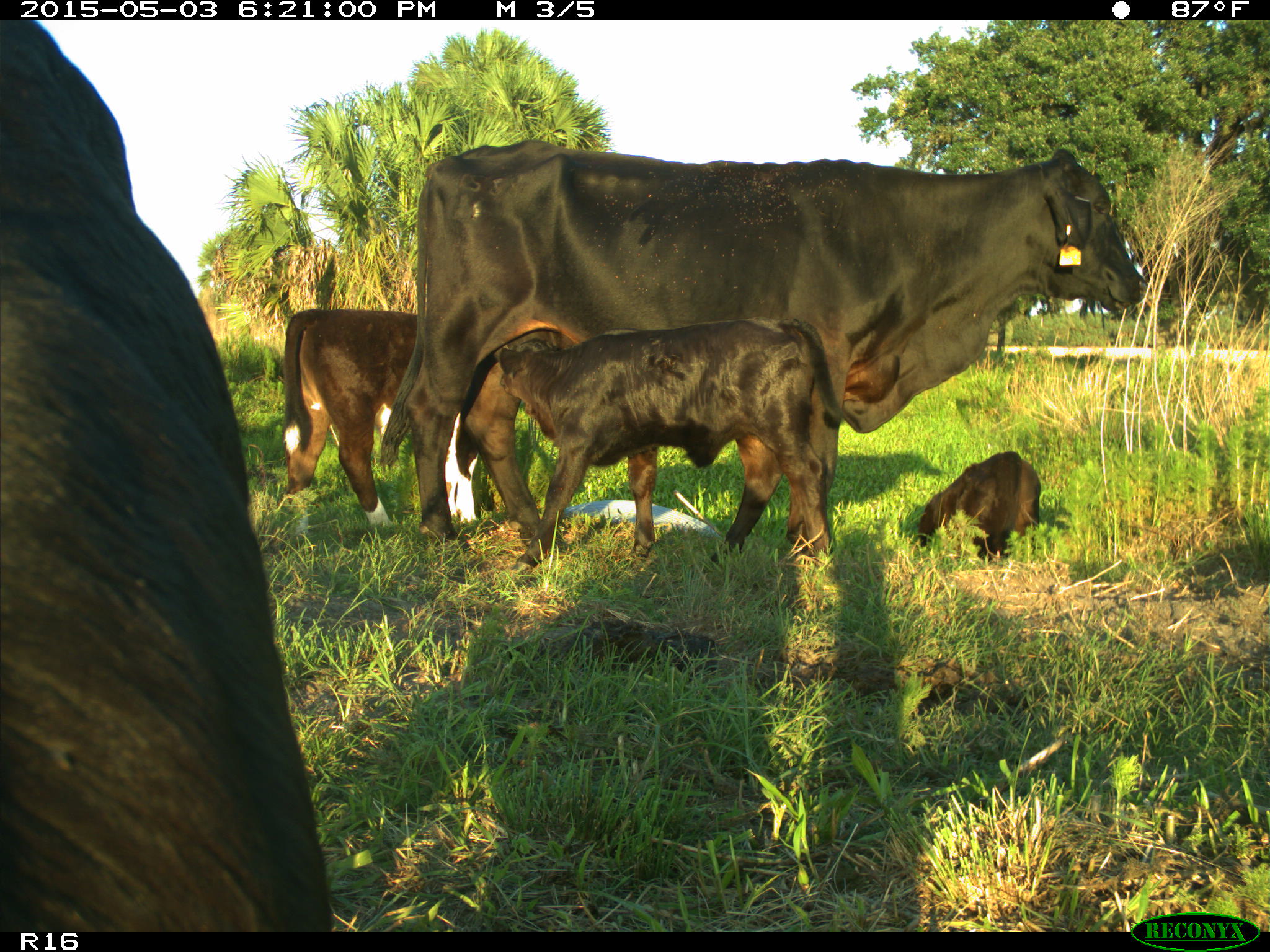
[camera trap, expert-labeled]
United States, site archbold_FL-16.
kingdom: Animalia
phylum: Chordata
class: Mammalia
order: Artiodactyla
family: Bovidae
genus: Bos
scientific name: Bos taurus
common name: domestic cow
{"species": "Bos taurus (domestic cow)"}